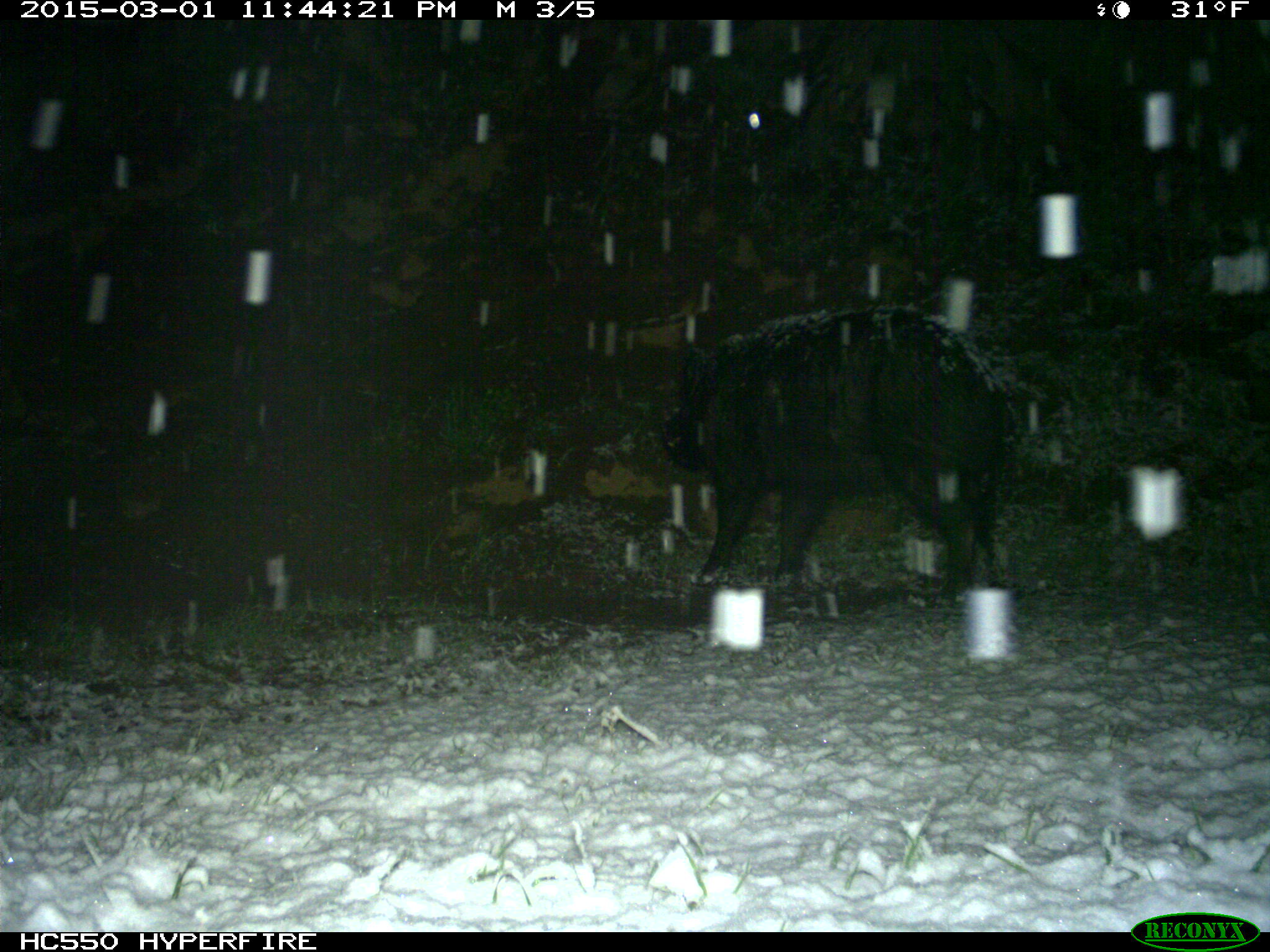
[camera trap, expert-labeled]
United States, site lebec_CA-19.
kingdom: Animalia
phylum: Chordata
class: Mammalia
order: Artiodactyla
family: Suidae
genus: Sus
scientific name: Sus scrofa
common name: wild boar